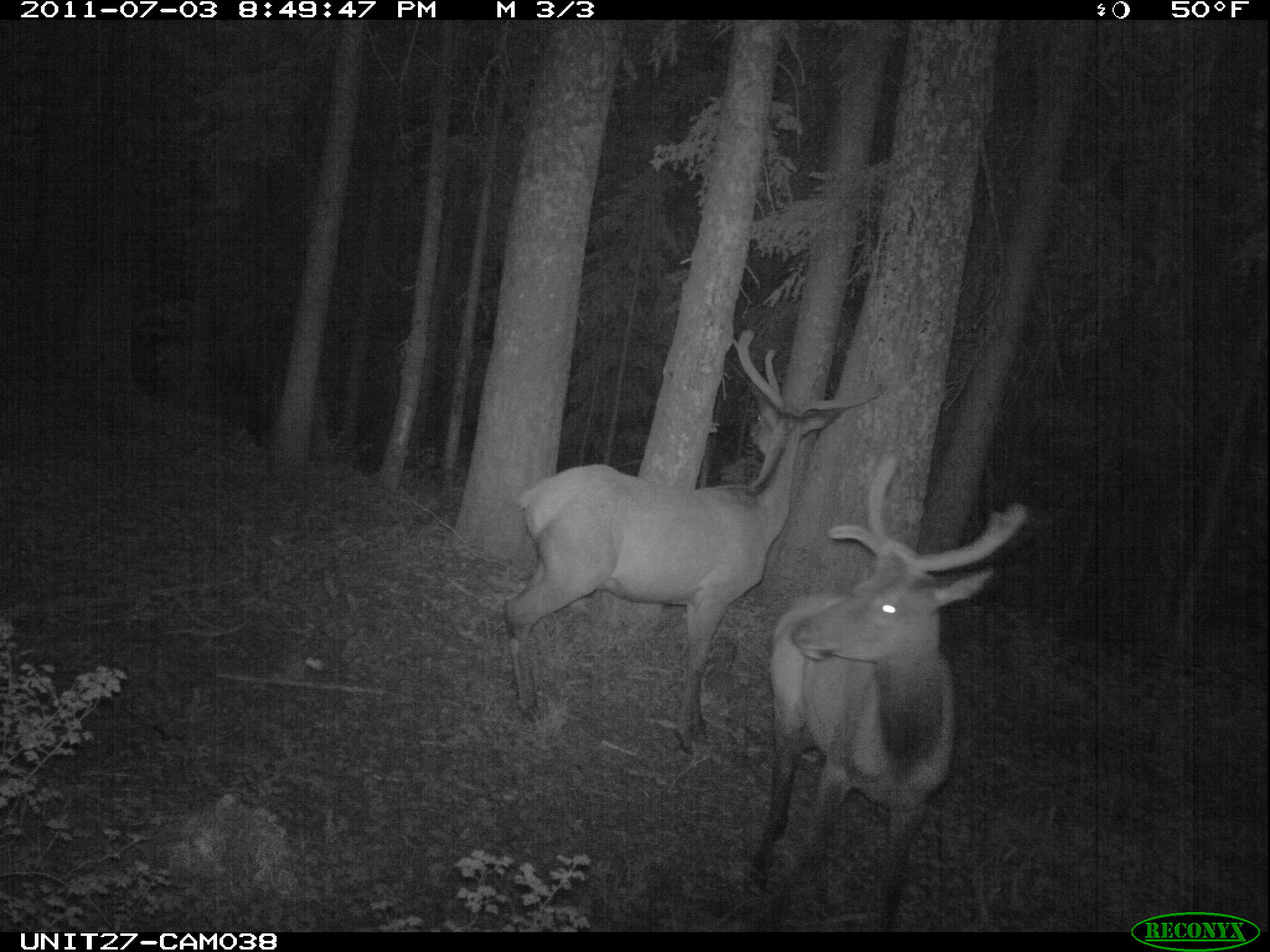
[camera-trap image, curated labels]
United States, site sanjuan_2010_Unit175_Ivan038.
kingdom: Animalia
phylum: Chordata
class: Mammalia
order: Artiodactyla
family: Cervidae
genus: Cervus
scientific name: Cervus elaphus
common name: red deer